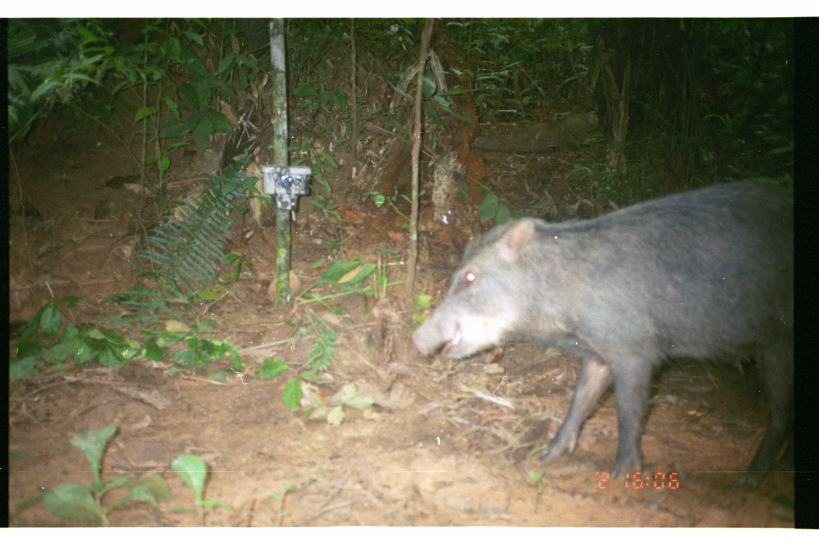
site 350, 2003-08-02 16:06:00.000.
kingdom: Animalia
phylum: Chordata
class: Mammalia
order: Artiodactyla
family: Tayassuidae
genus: Tayassu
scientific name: Tayassu pecari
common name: white-lipped peccary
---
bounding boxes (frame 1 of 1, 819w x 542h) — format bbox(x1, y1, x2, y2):
tayassu pecari: bbox(410, 175, 793, 493)